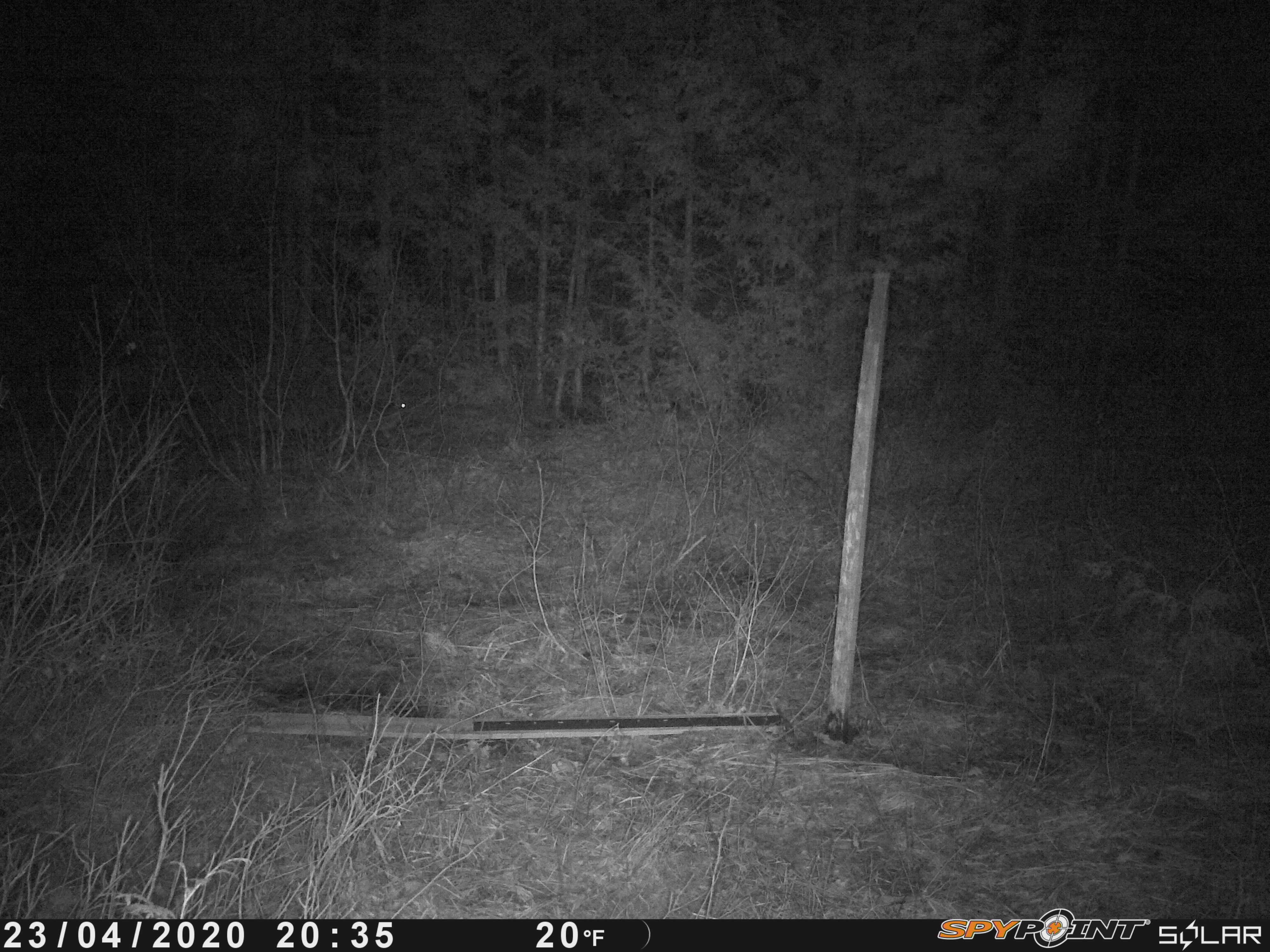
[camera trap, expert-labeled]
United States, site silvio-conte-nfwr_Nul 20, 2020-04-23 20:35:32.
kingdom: Animalia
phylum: Chordata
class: Mammalia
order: Lagomorpha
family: Leporidae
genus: Lepus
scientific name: Lepus americanus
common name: snowshoe hare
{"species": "snowshoe hare (Lepus americanus)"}